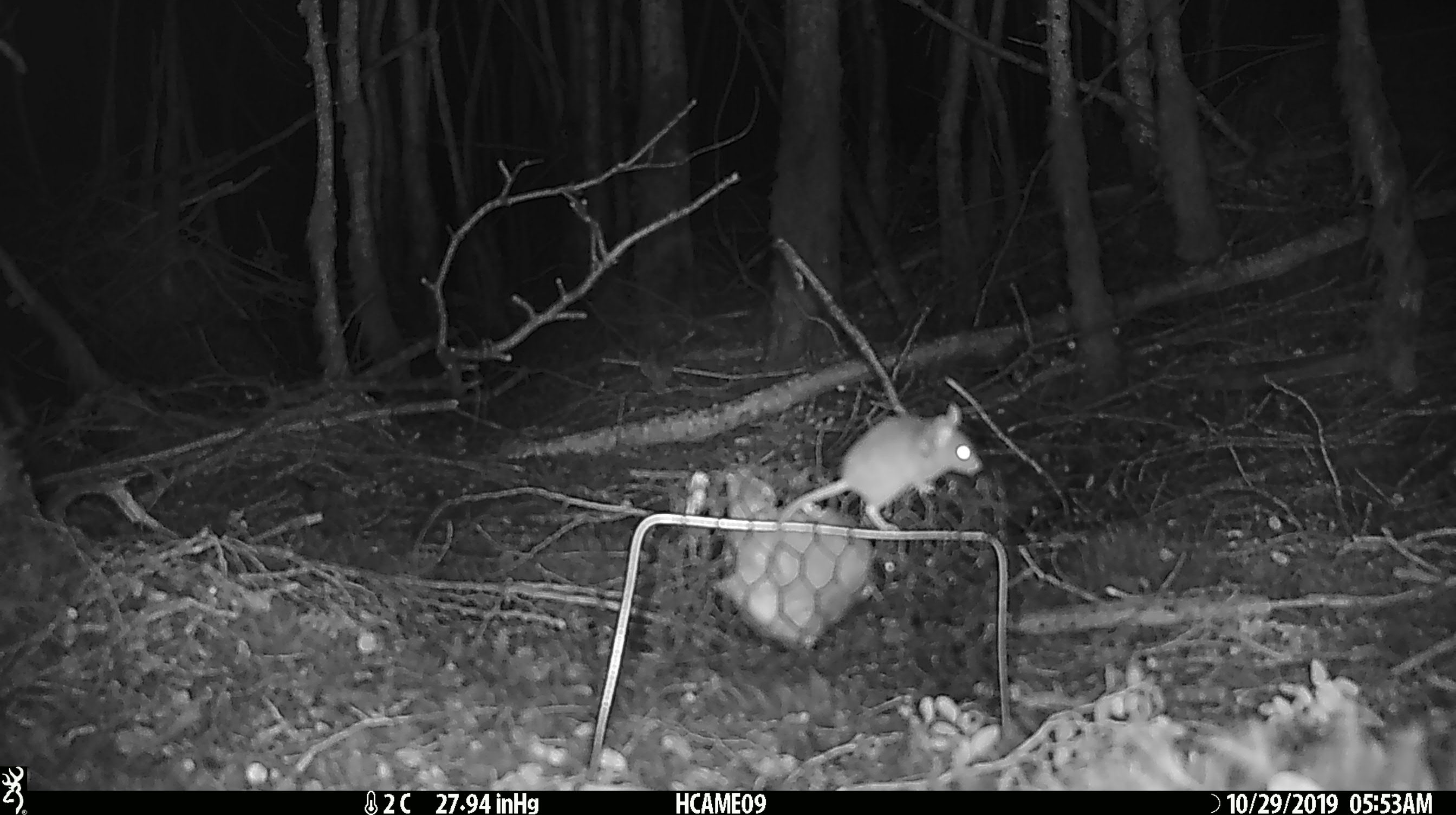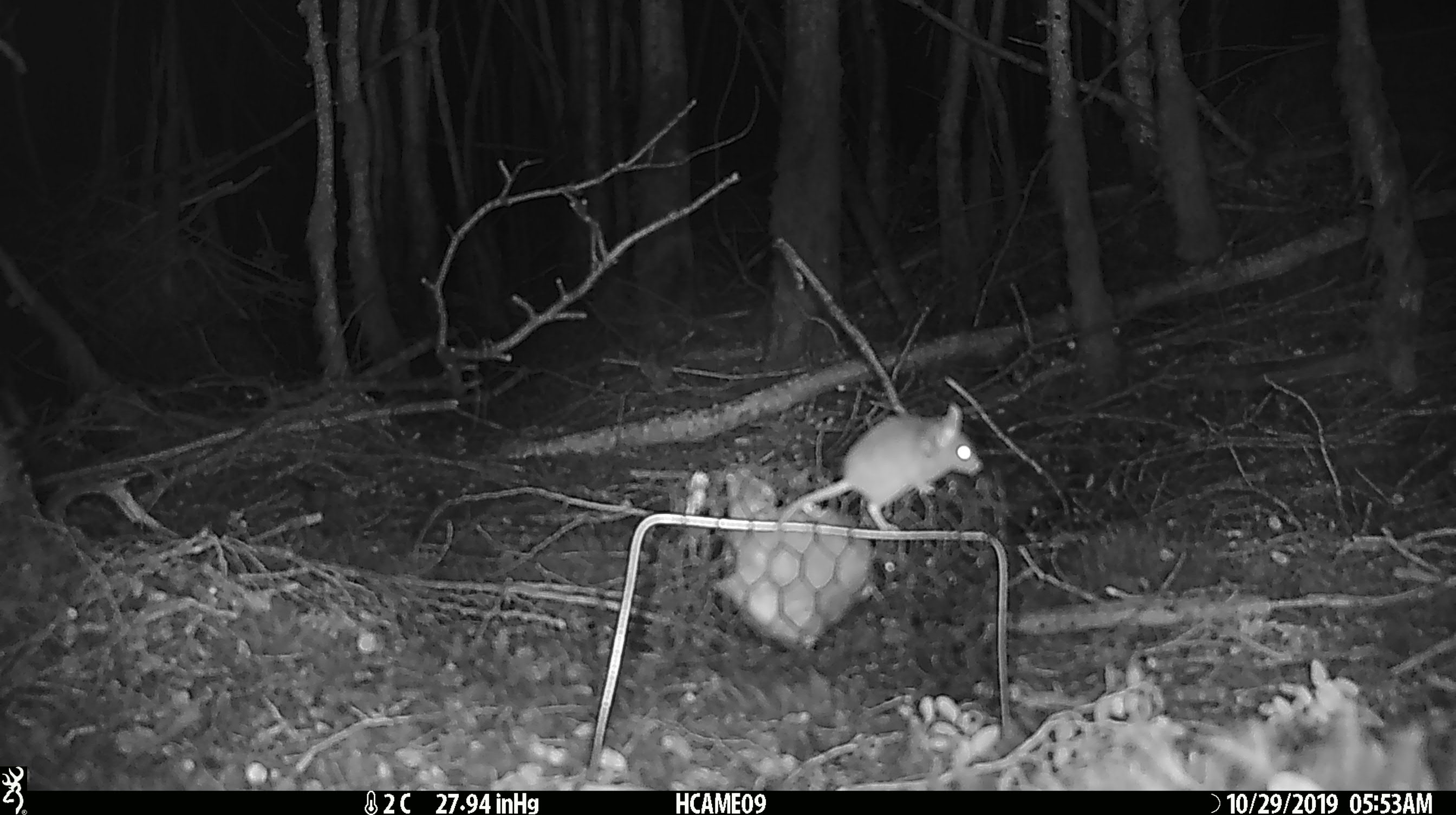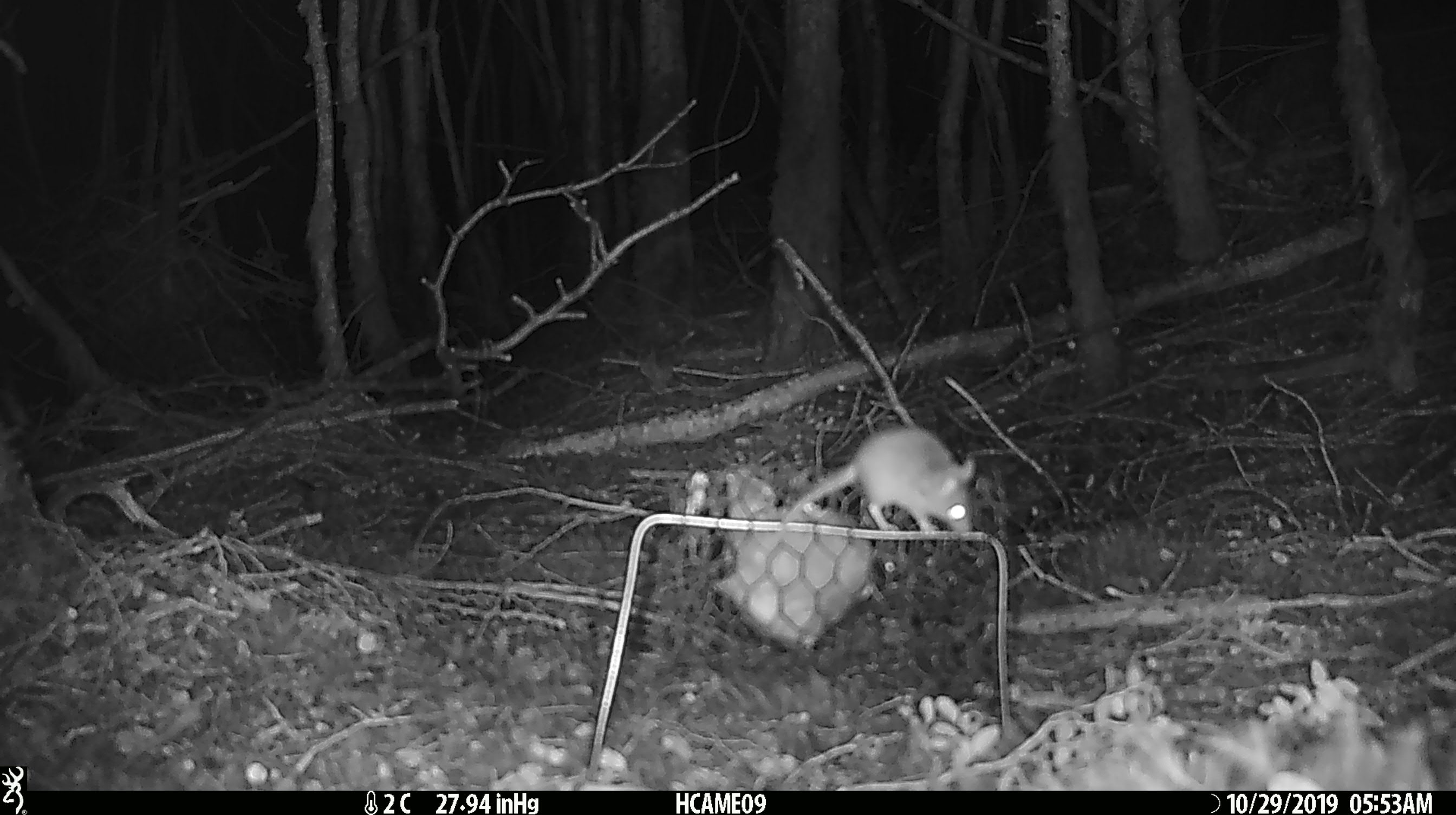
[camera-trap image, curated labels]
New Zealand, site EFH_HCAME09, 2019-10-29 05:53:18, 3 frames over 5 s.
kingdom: Animalia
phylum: Chordata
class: Mammalia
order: Rodentia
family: Muridae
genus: Mus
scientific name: Mus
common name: mouse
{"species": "mouse (Mus)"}